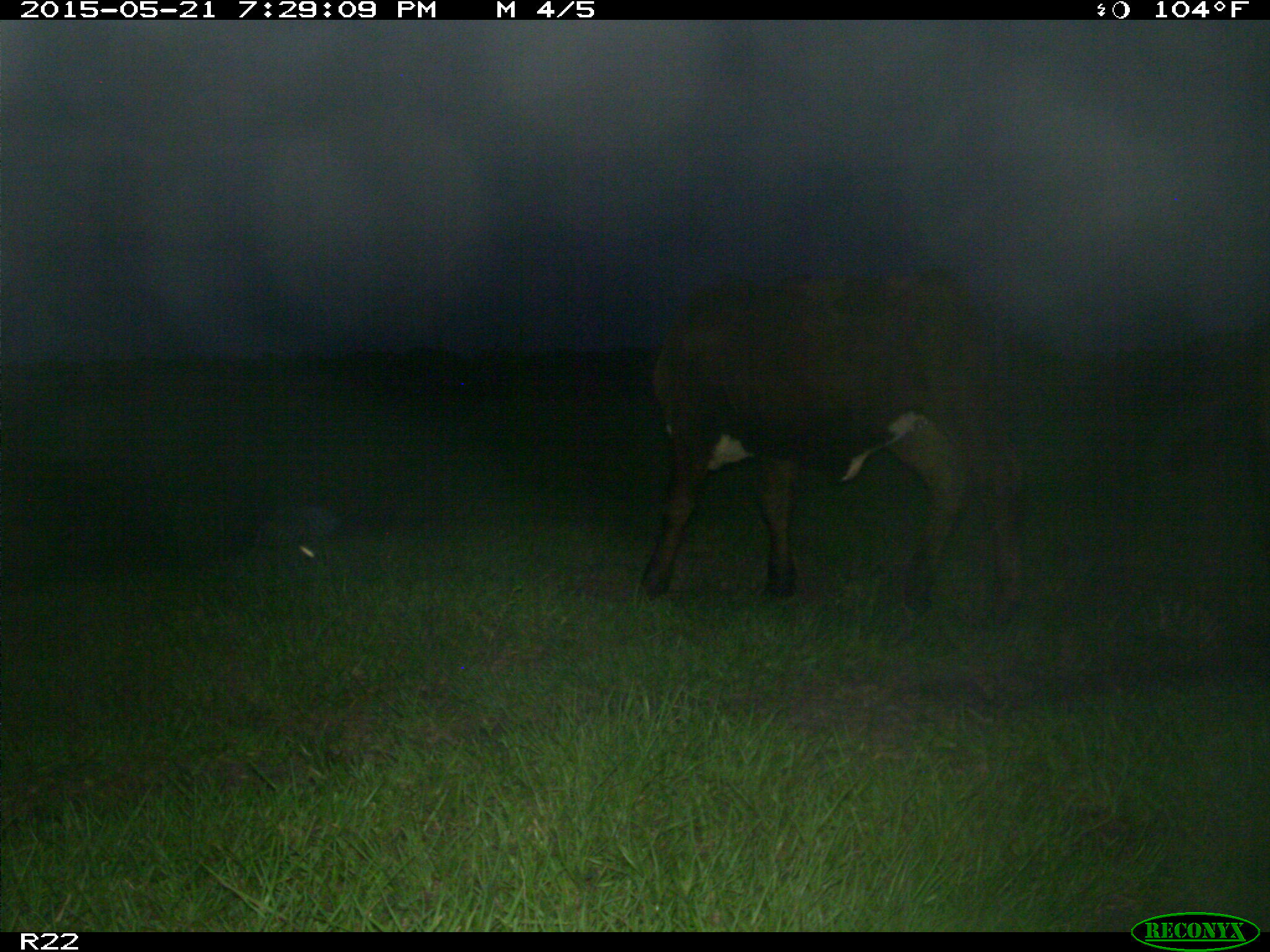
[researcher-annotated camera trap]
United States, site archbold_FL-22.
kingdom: Animalia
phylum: Chordata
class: Mammalia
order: Artiodactyla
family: Bovidae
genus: Bos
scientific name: Bos taurus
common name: domestic cow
Bos taurus (domestic cow).